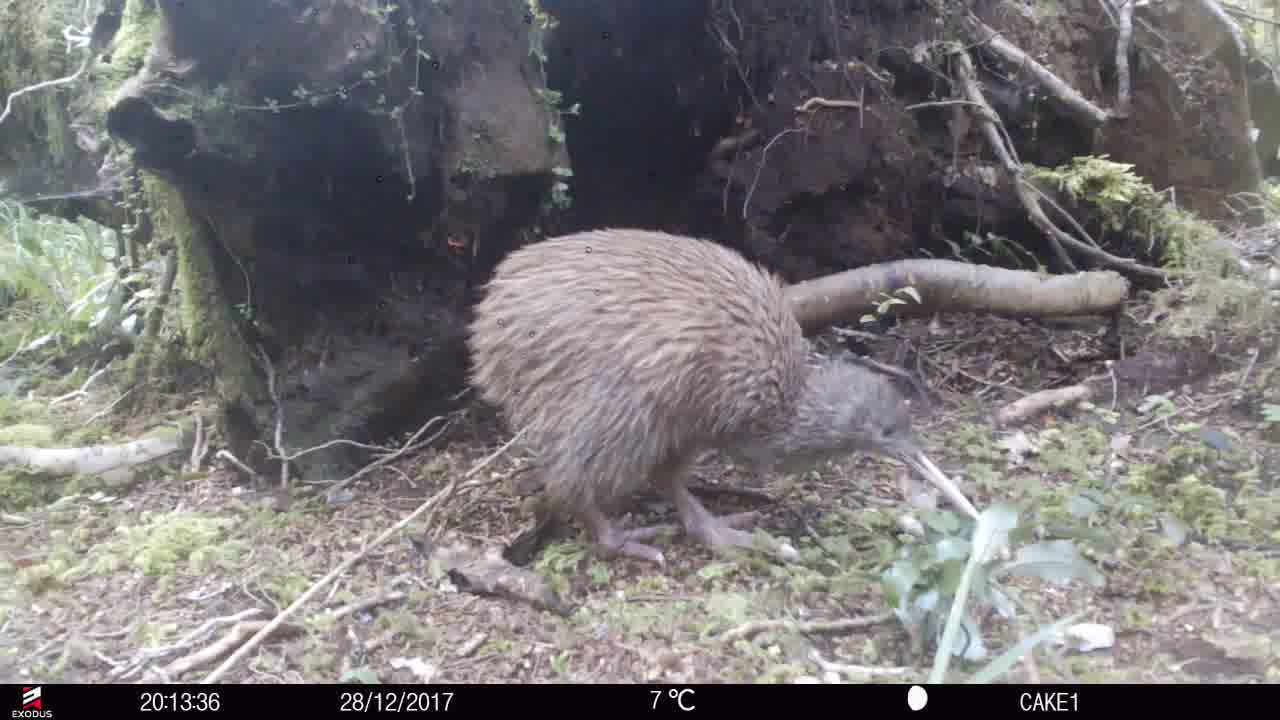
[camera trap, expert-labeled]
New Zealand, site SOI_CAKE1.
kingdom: Animalia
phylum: Chordata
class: Aves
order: Apterygiformes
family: Apterygidae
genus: Apteryx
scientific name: Apteryx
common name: kiwi